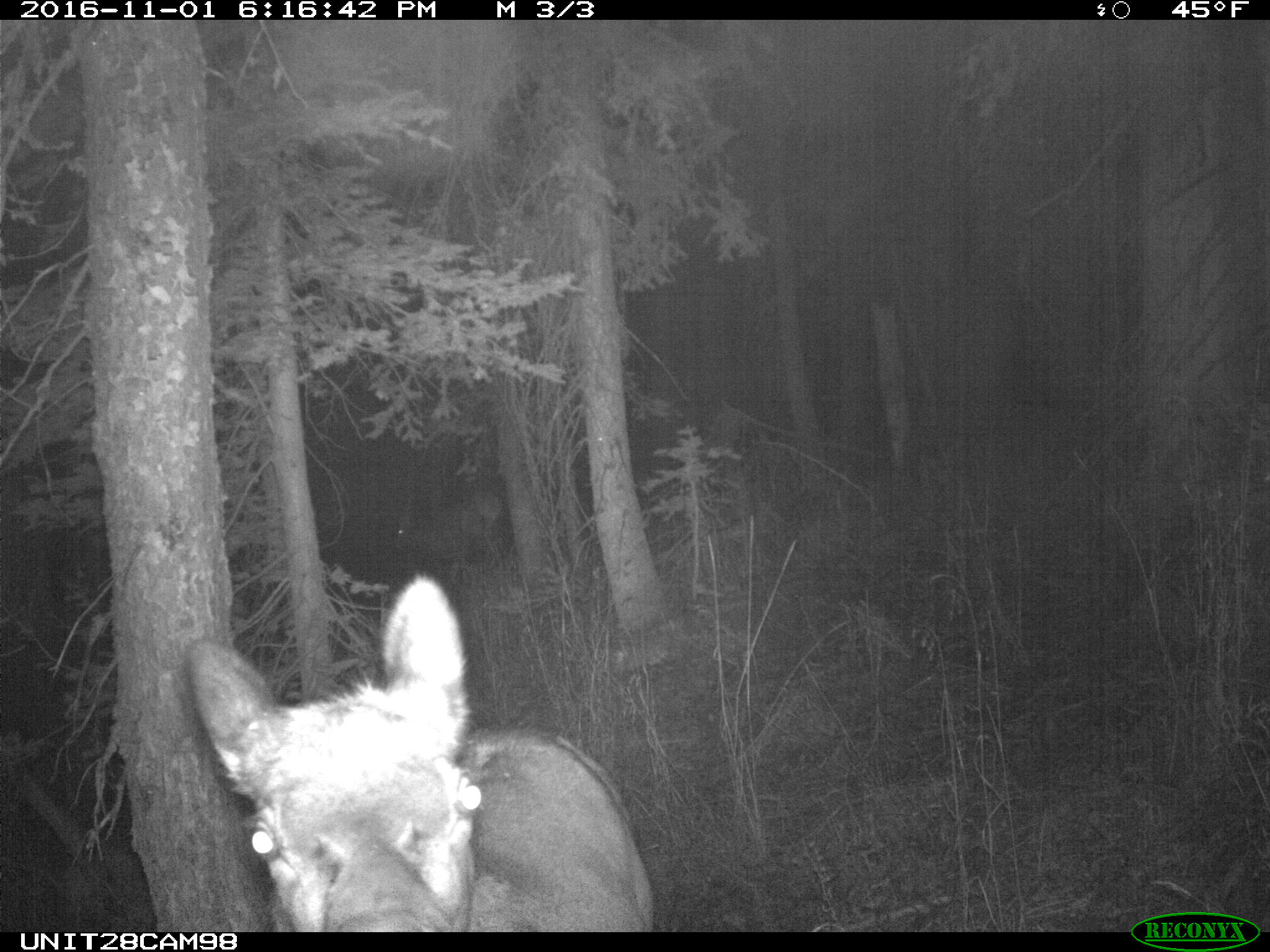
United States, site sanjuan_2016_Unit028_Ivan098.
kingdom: Animalia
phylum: Chordata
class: Mammalia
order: Artiodactyla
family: Cervidae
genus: Cervus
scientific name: Cervus elaphus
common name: red deer